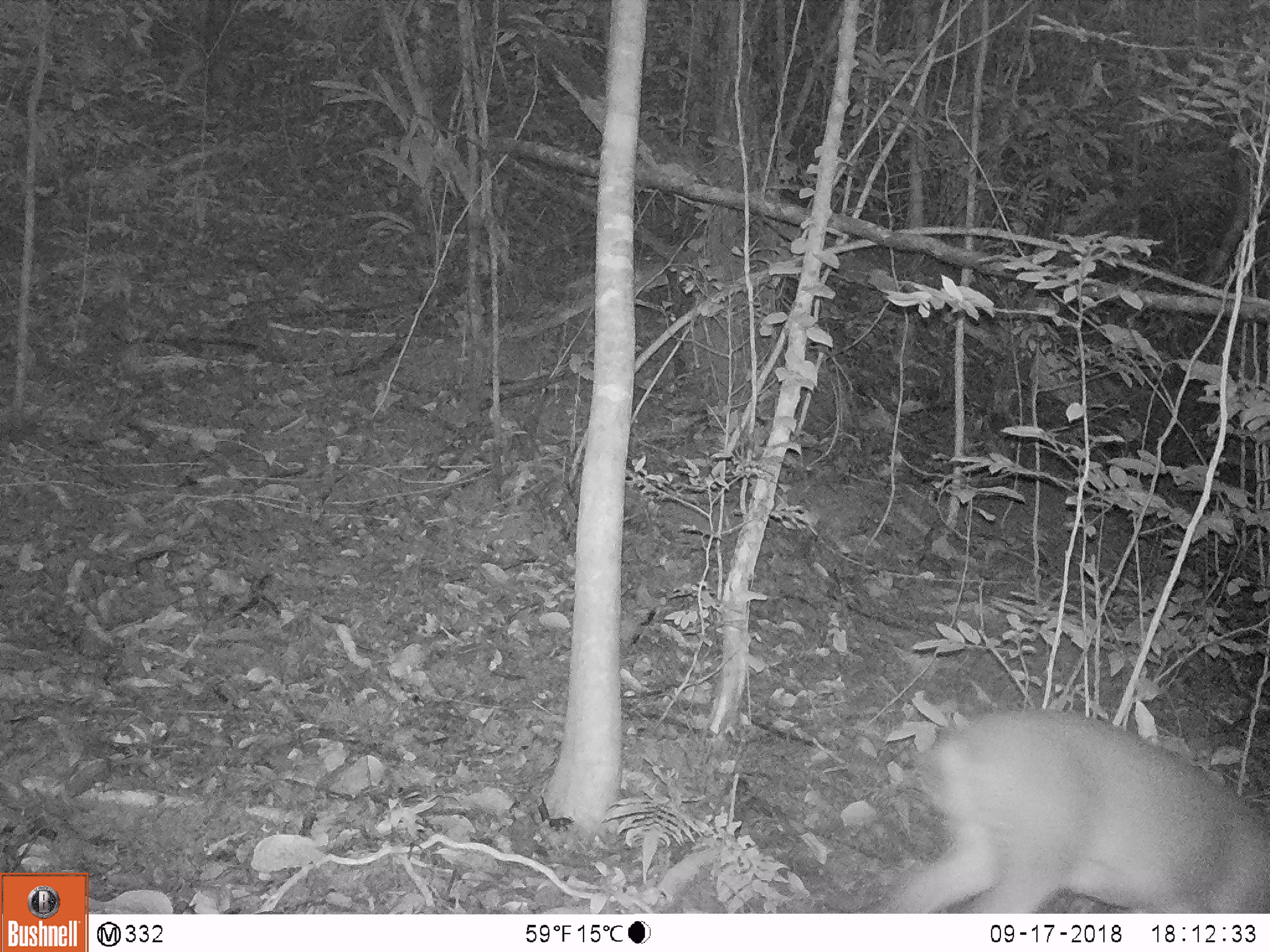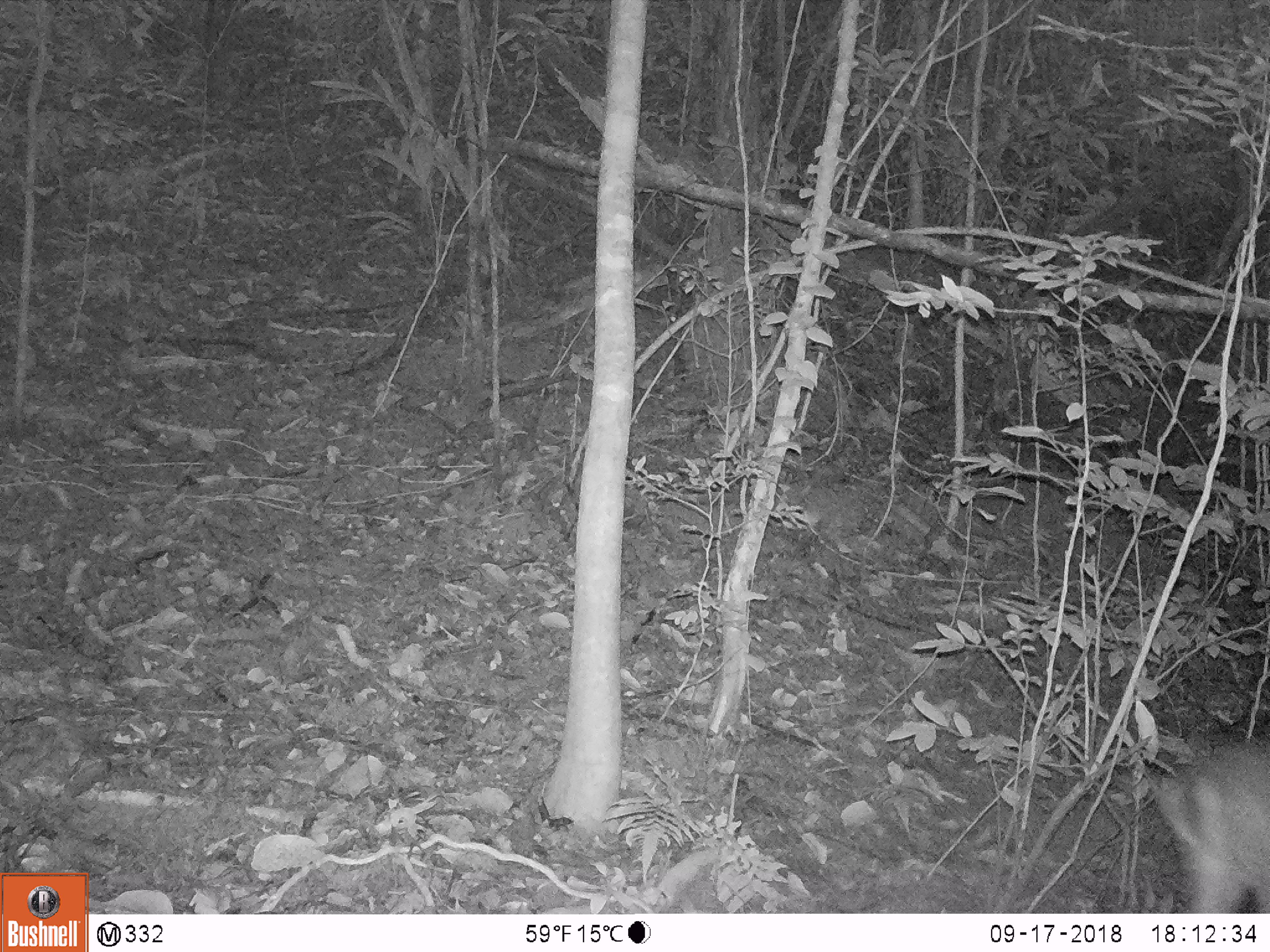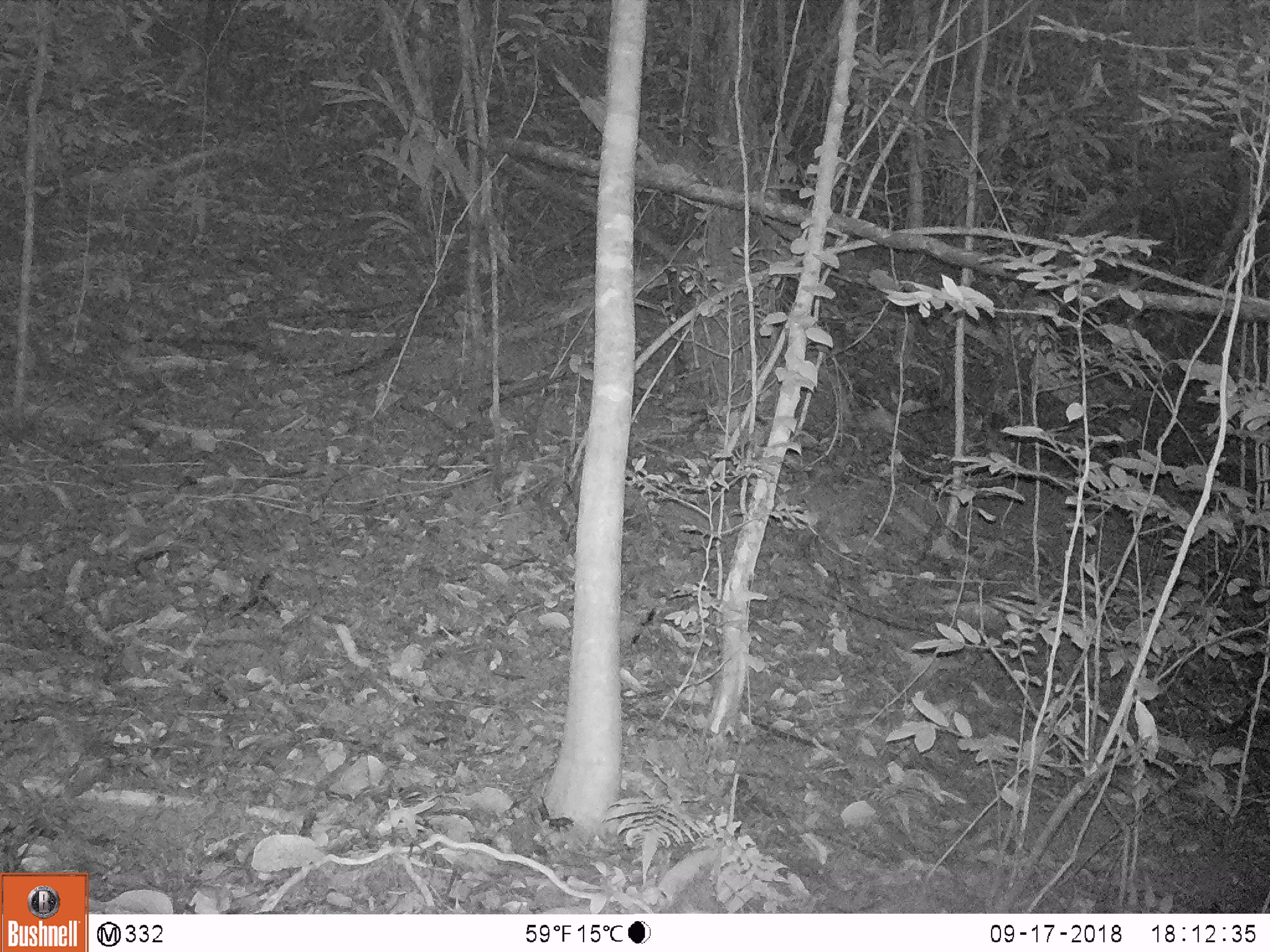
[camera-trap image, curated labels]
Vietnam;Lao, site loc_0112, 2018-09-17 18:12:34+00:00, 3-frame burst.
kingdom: Animalia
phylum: Chordata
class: Mammalia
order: Artiodactyla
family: Cervidae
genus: Muntiacus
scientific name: Muntiacus vuquangensis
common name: large-antlered muntjac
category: large antlered muntjac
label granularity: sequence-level